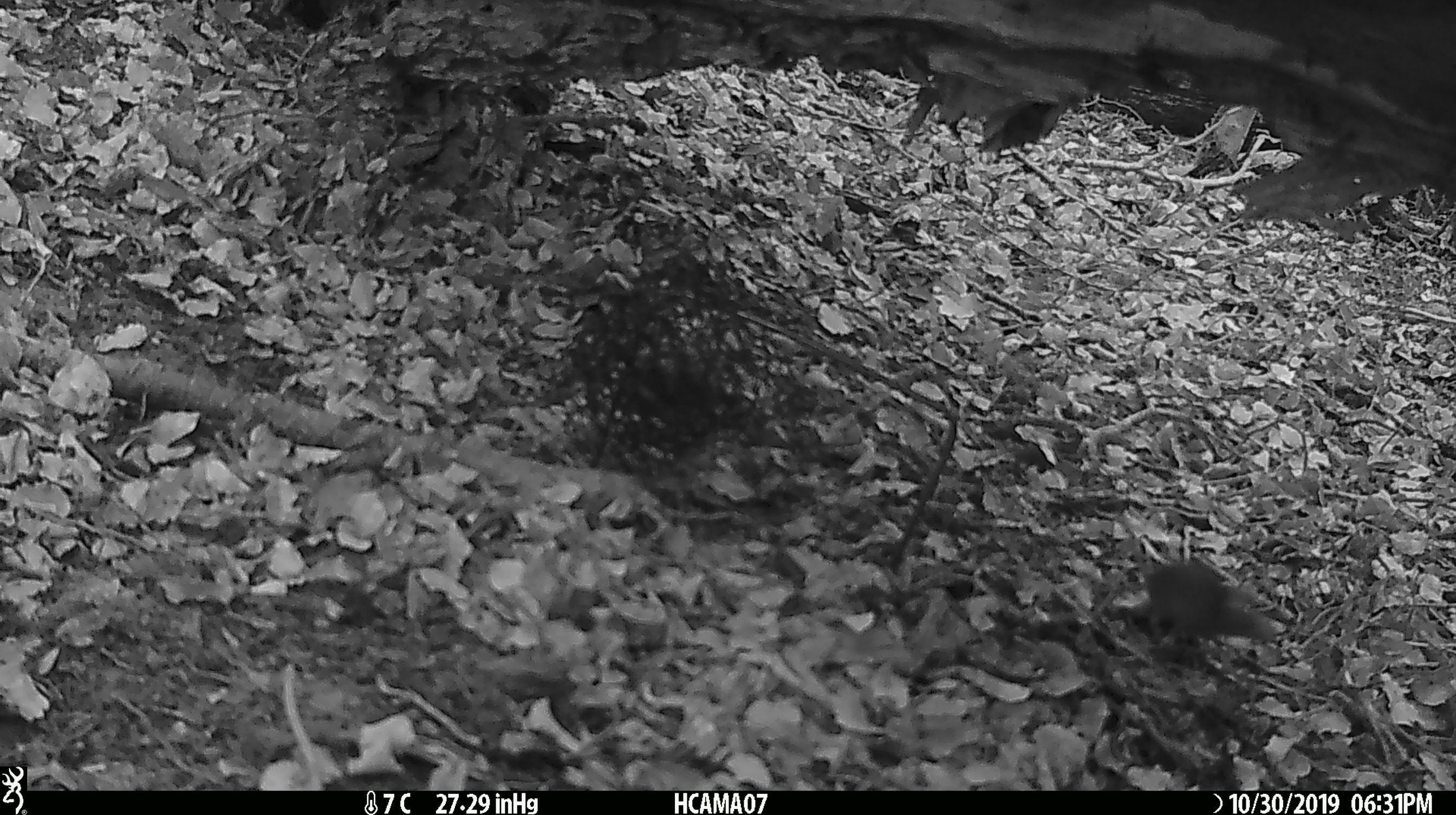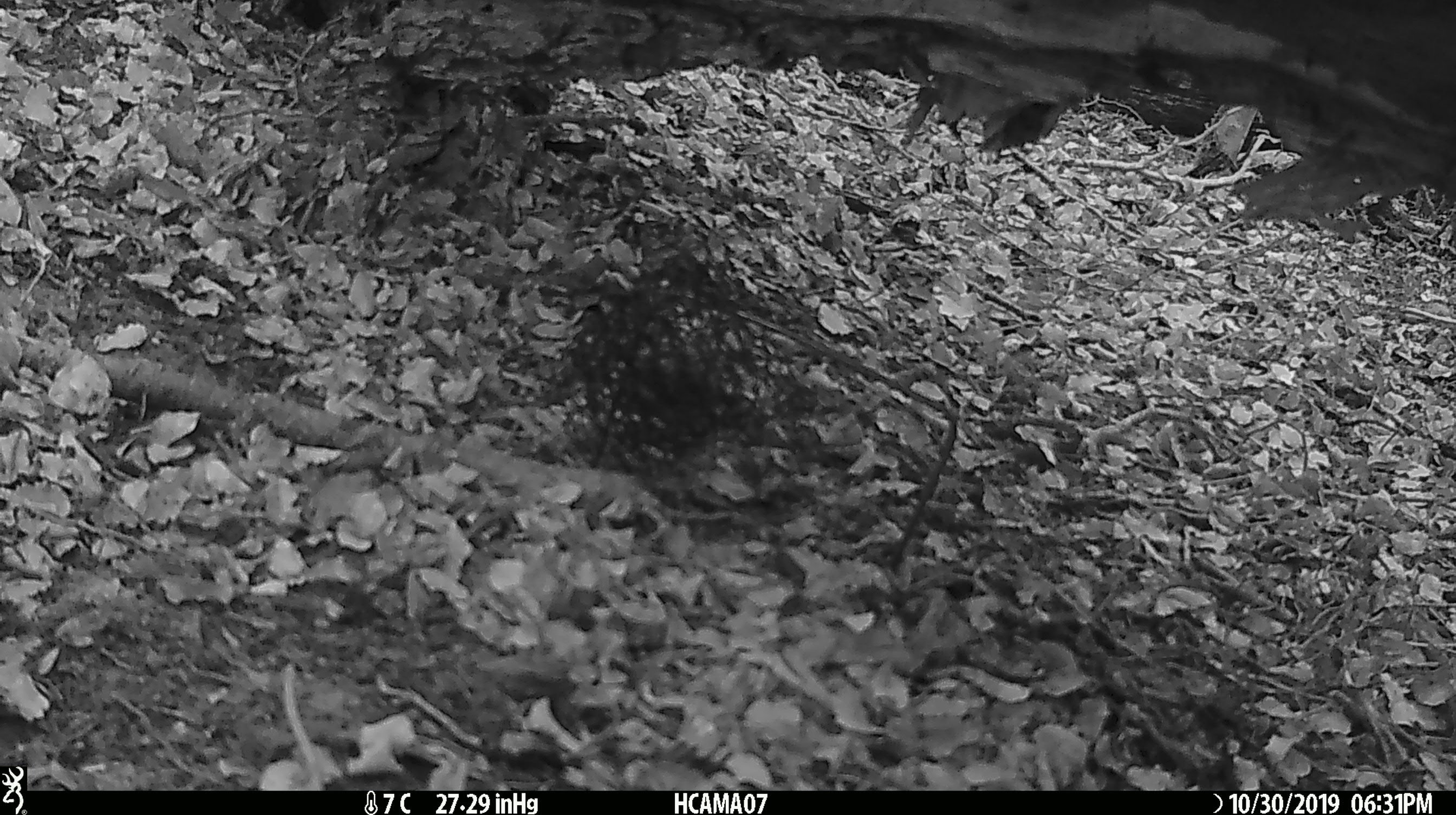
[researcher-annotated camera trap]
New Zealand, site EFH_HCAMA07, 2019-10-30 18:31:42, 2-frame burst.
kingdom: Animalia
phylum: Chordata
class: Mammalia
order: Rodentia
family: Muridae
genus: Mus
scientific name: Mus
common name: mouse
Mouse (Mus).